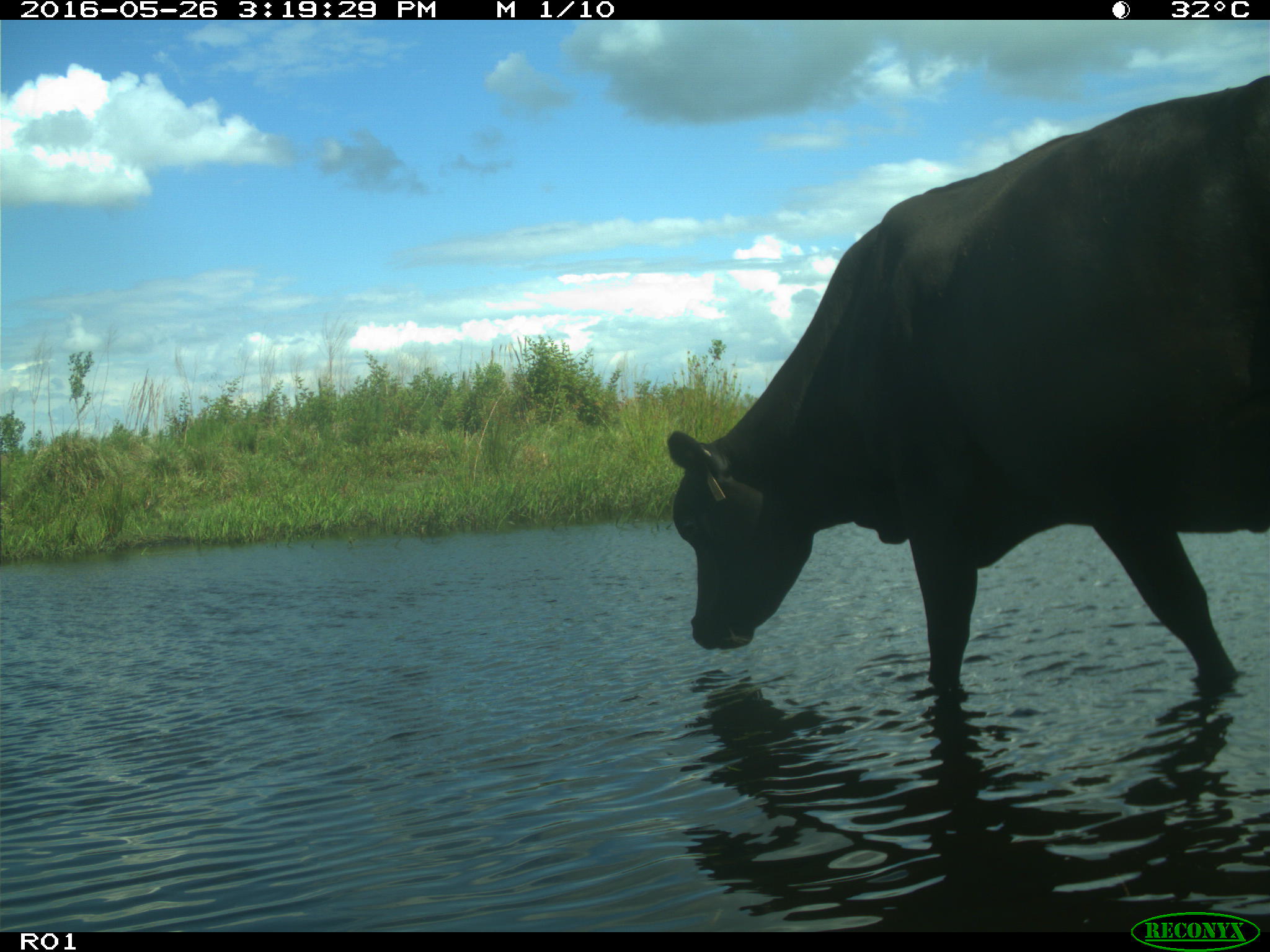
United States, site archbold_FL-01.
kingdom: Animalia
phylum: Chordata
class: Mammalia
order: Artiodactyla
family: Bovidae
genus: Bos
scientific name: Bos taurus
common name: domestic cow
Bos taurus (domestic cow).